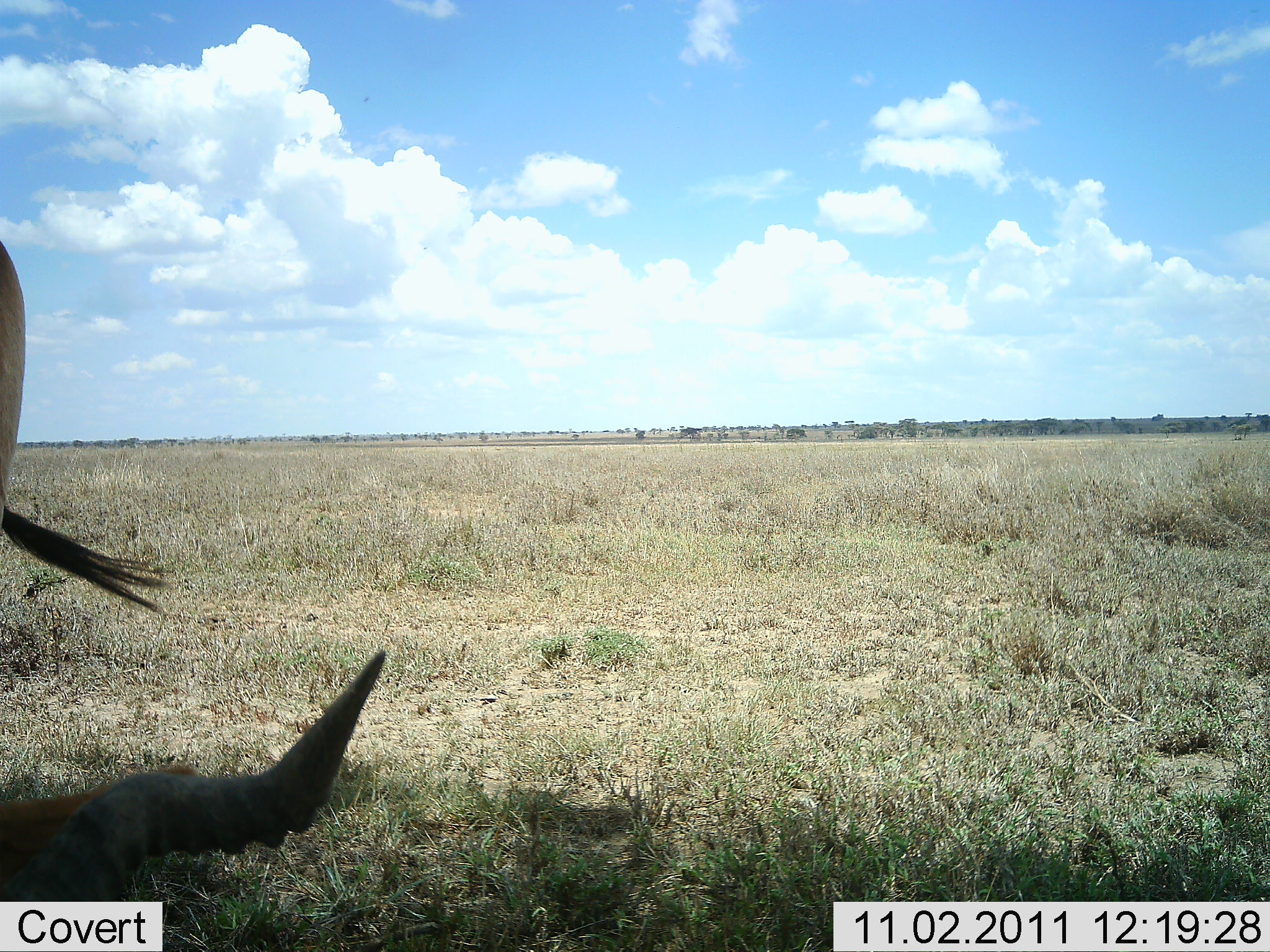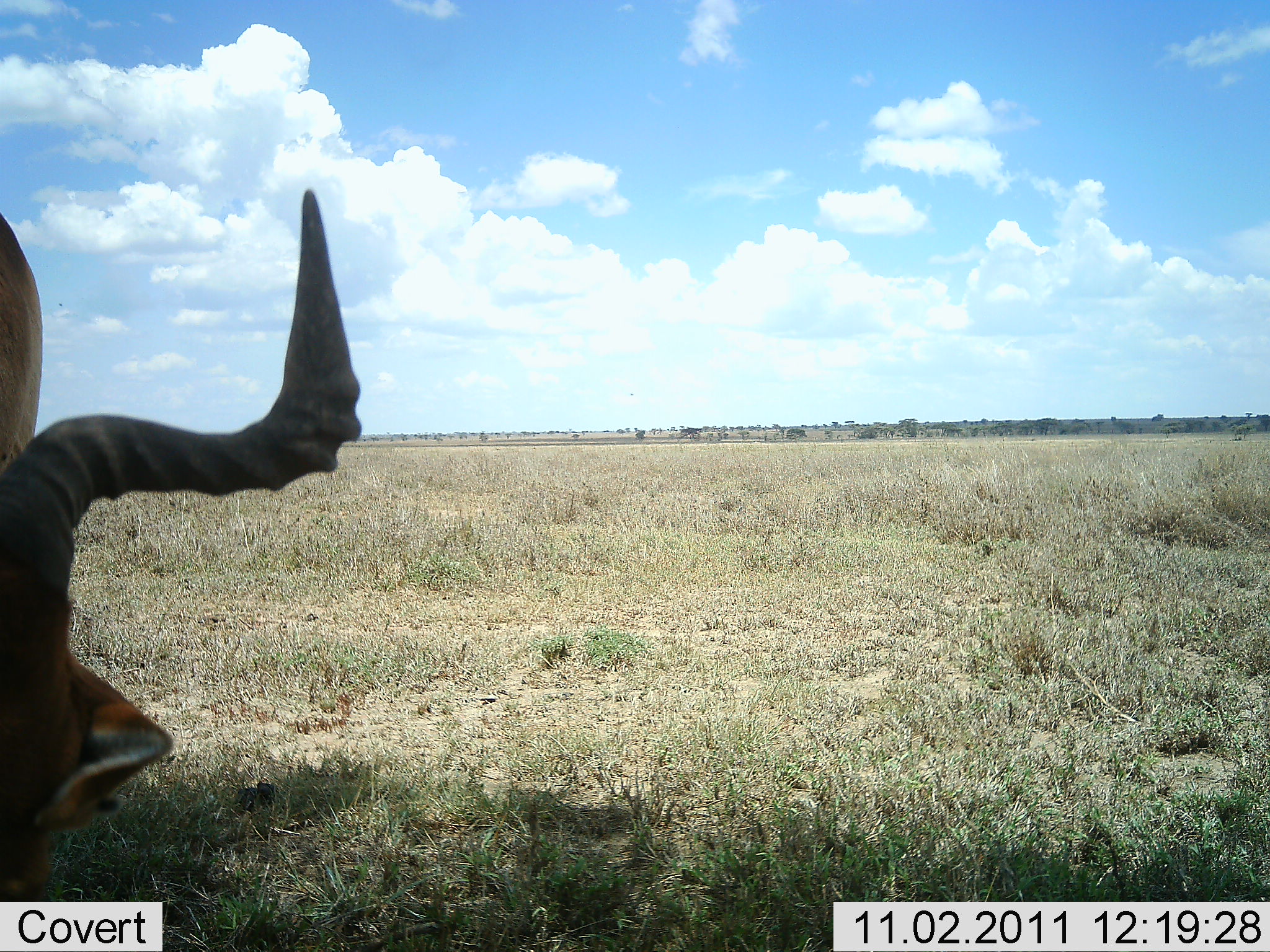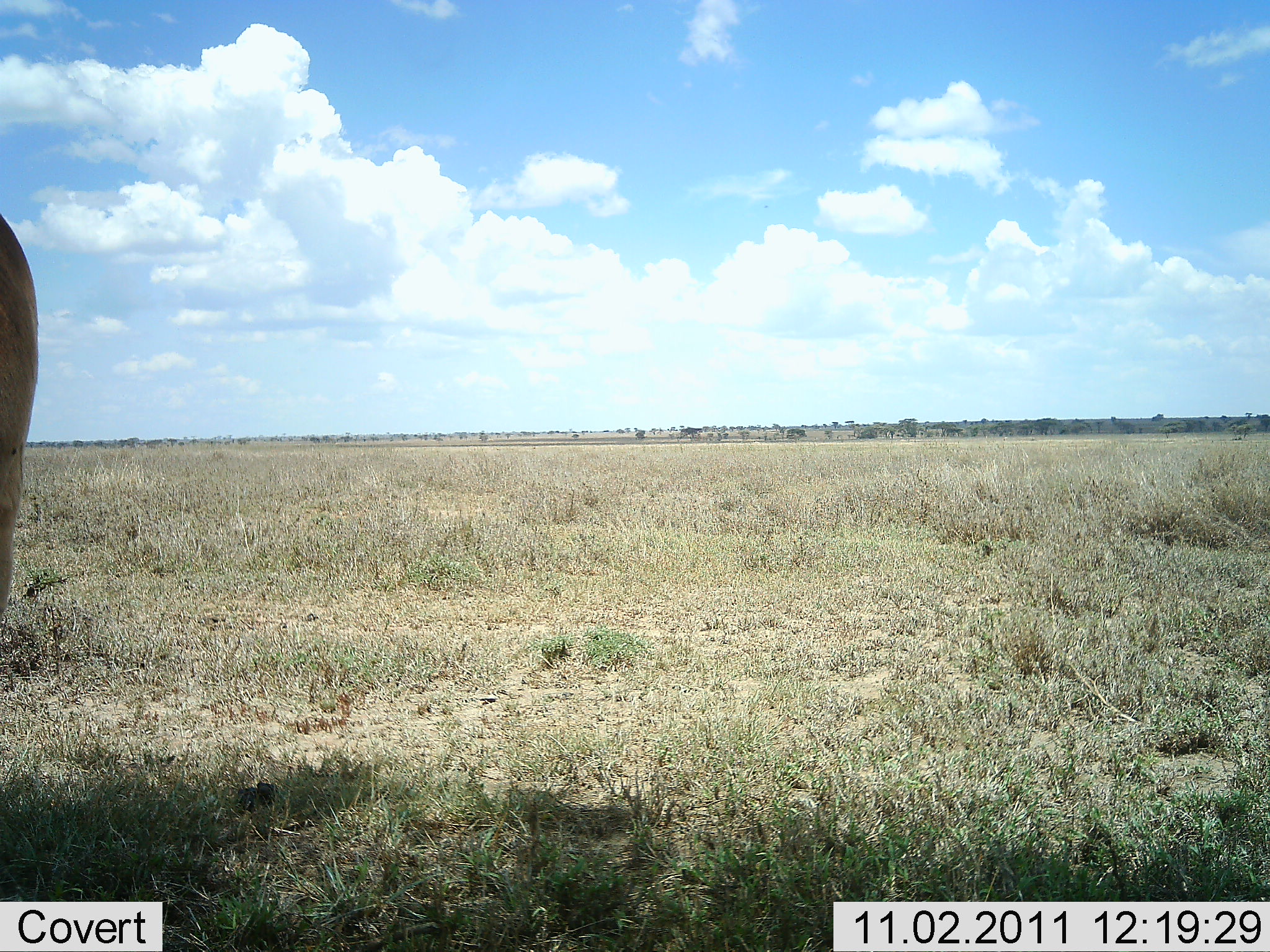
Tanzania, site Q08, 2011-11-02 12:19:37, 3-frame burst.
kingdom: Animalia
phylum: Chordata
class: Mammalia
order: Artiodactyla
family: Bovidae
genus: Alcelaphus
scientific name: Alcelaphus buselaphus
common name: hartebeest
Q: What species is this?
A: Hartebeest (Alcelaphus buselaphus).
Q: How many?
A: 1.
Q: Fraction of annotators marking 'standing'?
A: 45%.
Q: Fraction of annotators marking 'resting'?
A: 0%.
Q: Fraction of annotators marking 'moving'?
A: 0%.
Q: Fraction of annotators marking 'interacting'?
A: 0%.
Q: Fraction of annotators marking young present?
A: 0%.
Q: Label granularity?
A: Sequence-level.